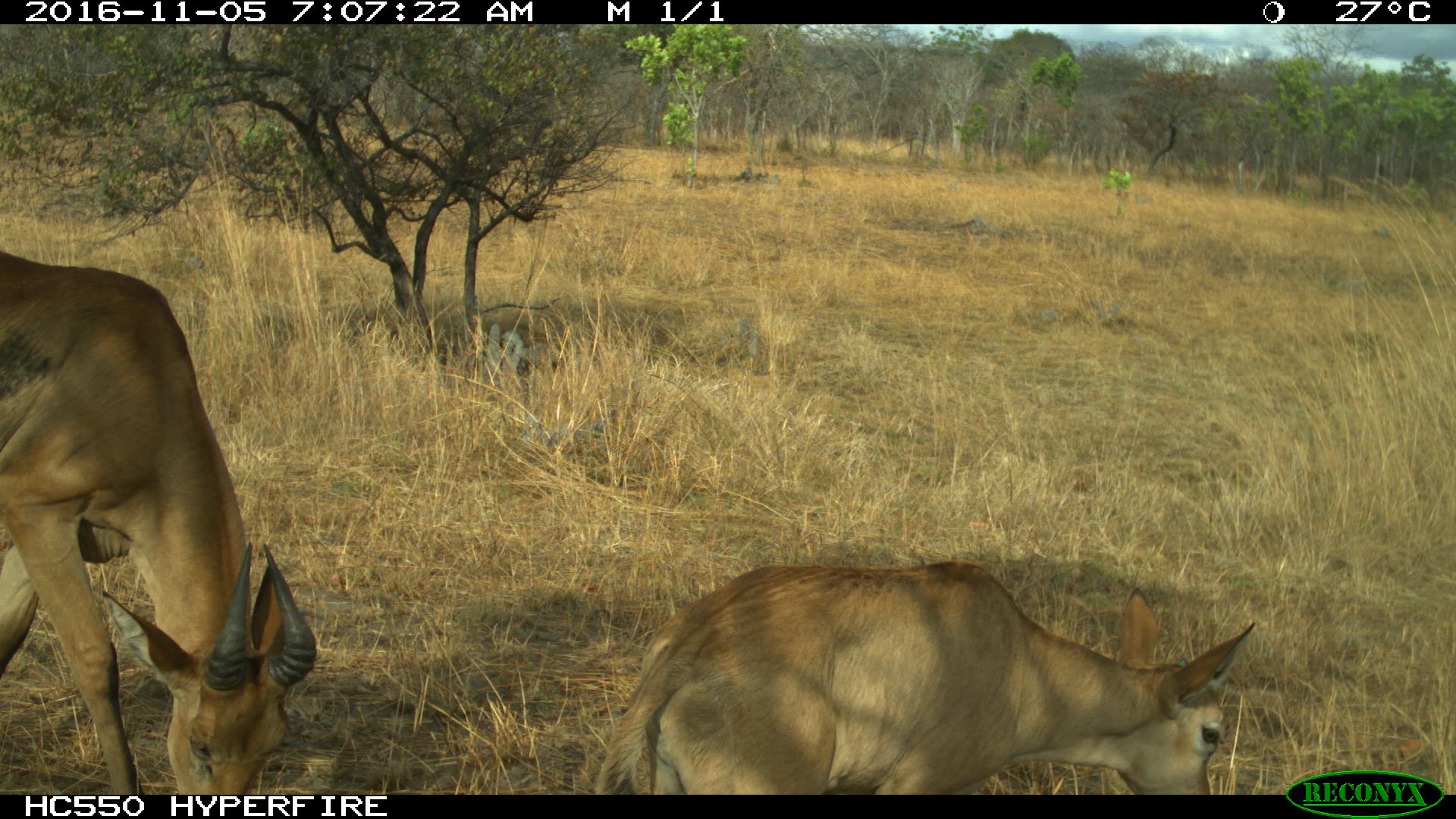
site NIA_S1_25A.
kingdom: Animalia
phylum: Chordata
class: Mammalia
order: Artiodactyla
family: Bovidae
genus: Alcelaphus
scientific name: Alcelaphus buselaphus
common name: hartebeest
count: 2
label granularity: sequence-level